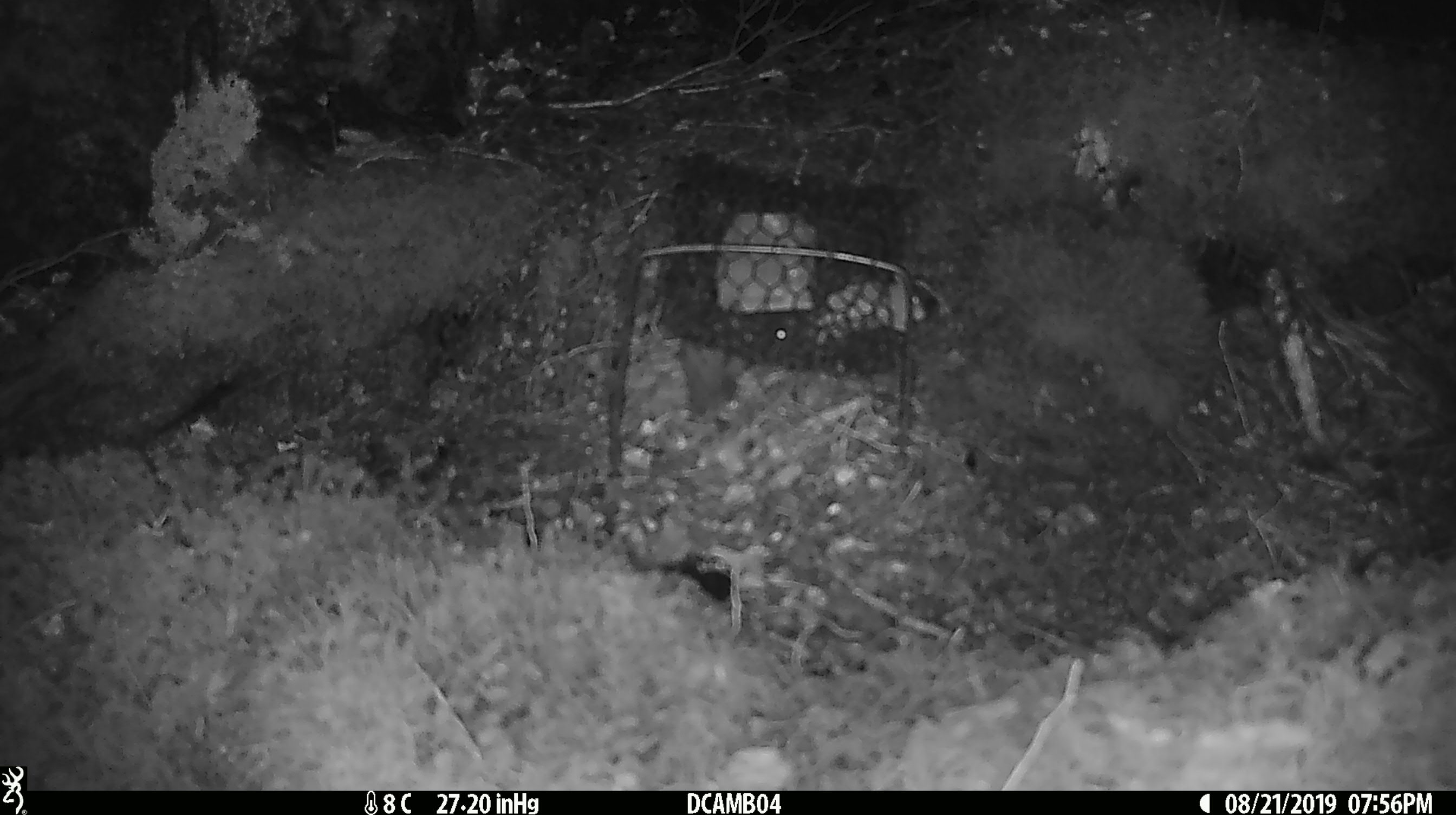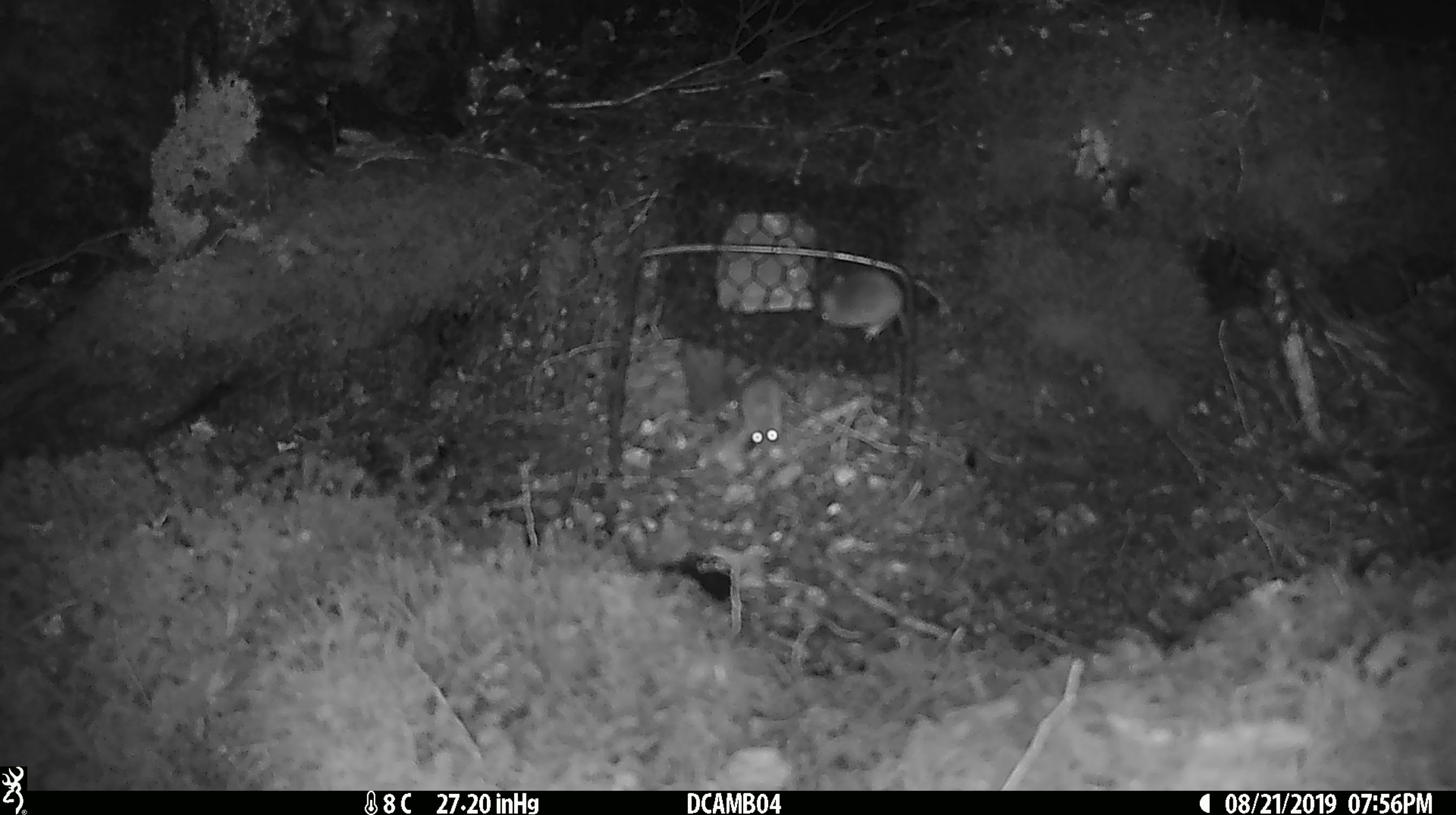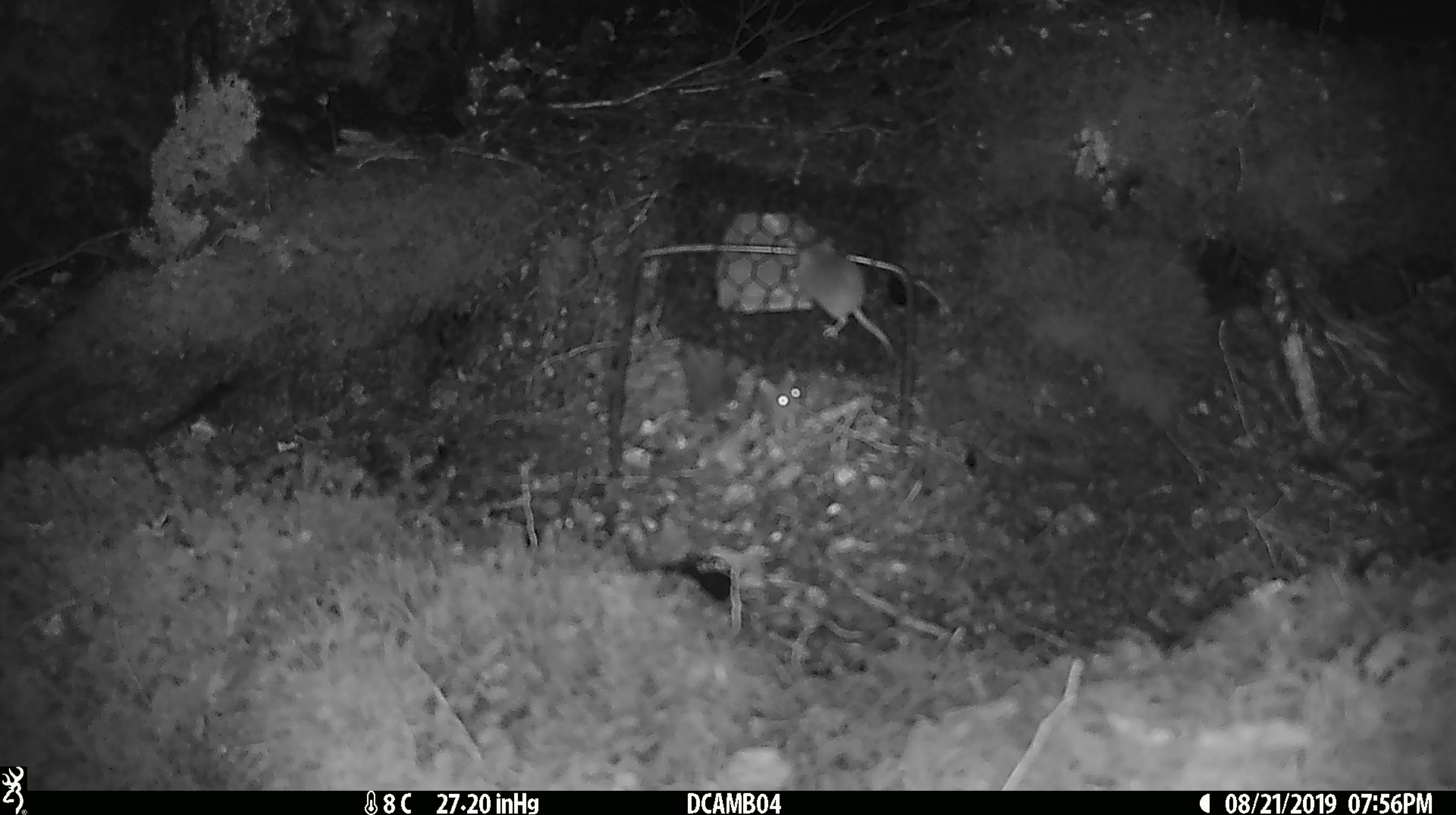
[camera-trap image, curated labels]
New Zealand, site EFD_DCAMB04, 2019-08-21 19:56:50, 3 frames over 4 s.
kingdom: Animalia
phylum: Chordata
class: Mammalia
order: Rodentia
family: Muridae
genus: Mus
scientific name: Mus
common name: mouse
Mouse (Mus).